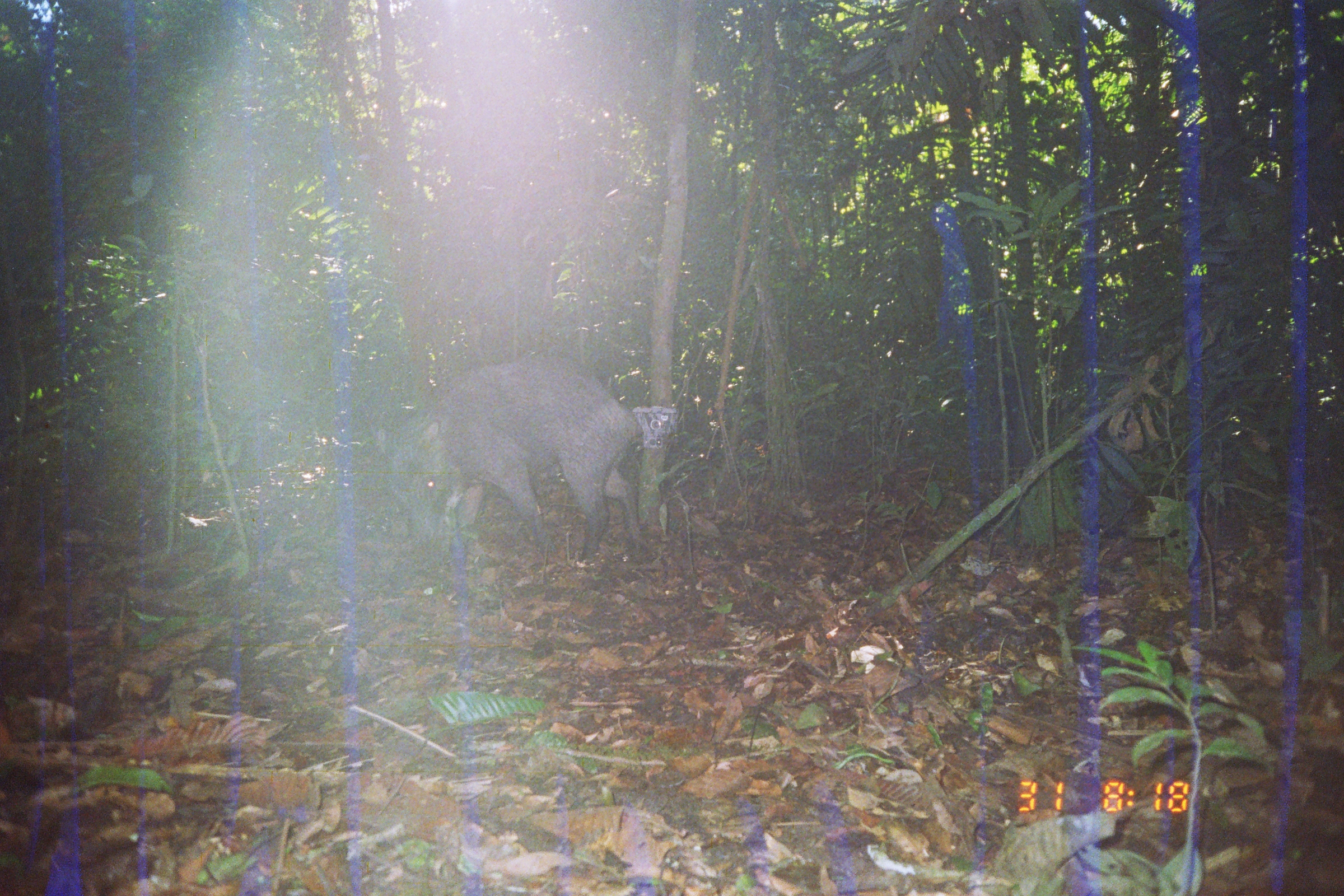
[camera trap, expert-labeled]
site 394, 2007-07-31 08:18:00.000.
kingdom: Animalia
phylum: Chordata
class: Mammalia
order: Artiodactyla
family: Tayassuidae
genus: Tayassu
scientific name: Tayassu pecari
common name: white-lipped peccary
Tayassu pecari (white-lipped peccary).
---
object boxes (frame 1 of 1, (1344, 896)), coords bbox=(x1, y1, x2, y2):
tayassu pecari: bbox=(373, 358, 645, 567)